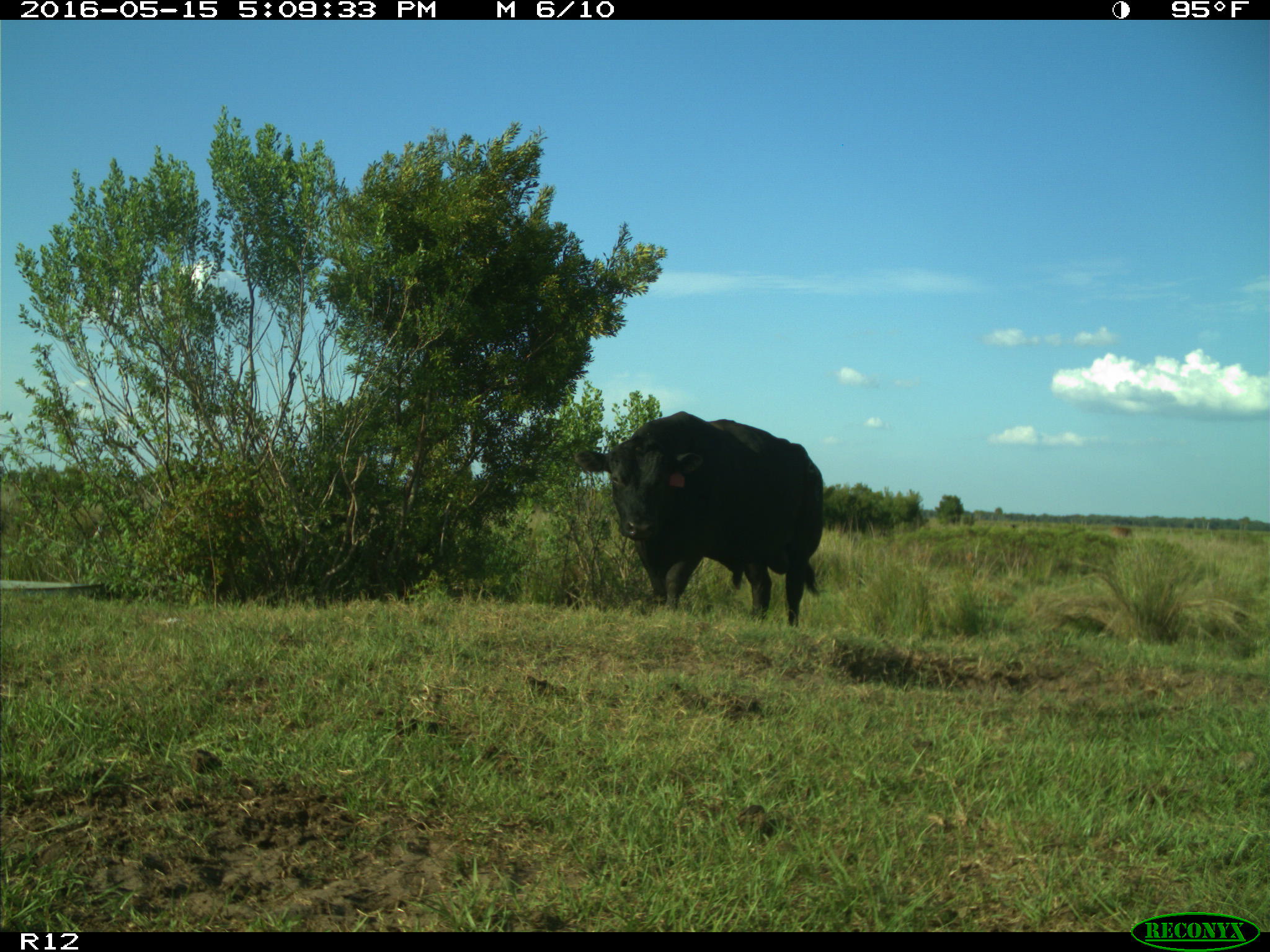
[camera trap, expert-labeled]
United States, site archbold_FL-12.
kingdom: Animalia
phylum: Chordata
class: Mammalia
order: Artiodactyla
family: Bovidae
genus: Bos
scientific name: Bos taurus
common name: domestic cow